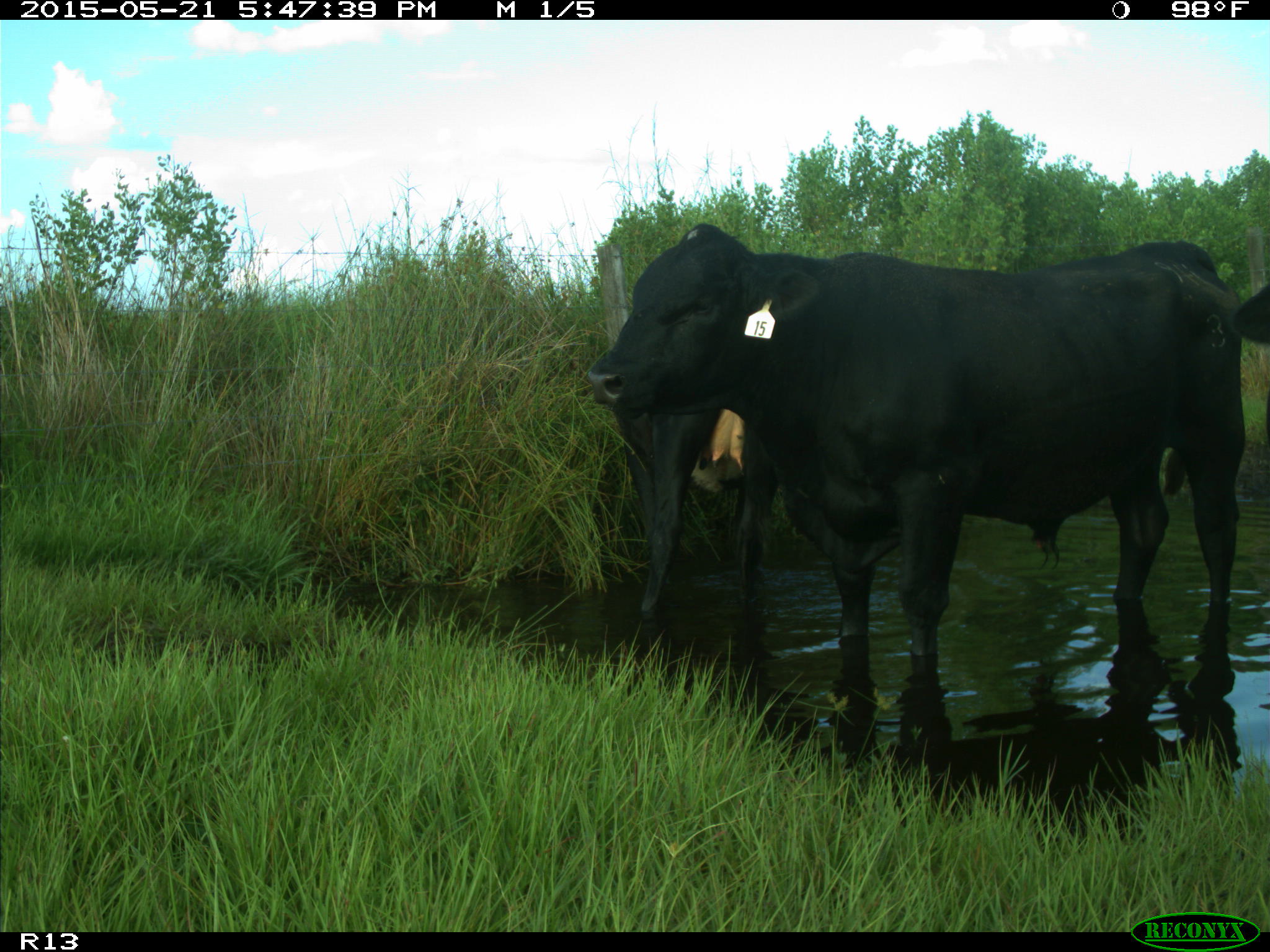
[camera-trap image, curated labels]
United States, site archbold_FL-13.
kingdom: Animalia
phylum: Chordata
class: Mammalia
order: Artiodactyla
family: Bovidae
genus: Bos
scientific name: Bos taurus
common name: domestic cow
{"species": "Bos taurus (domestic cow)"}